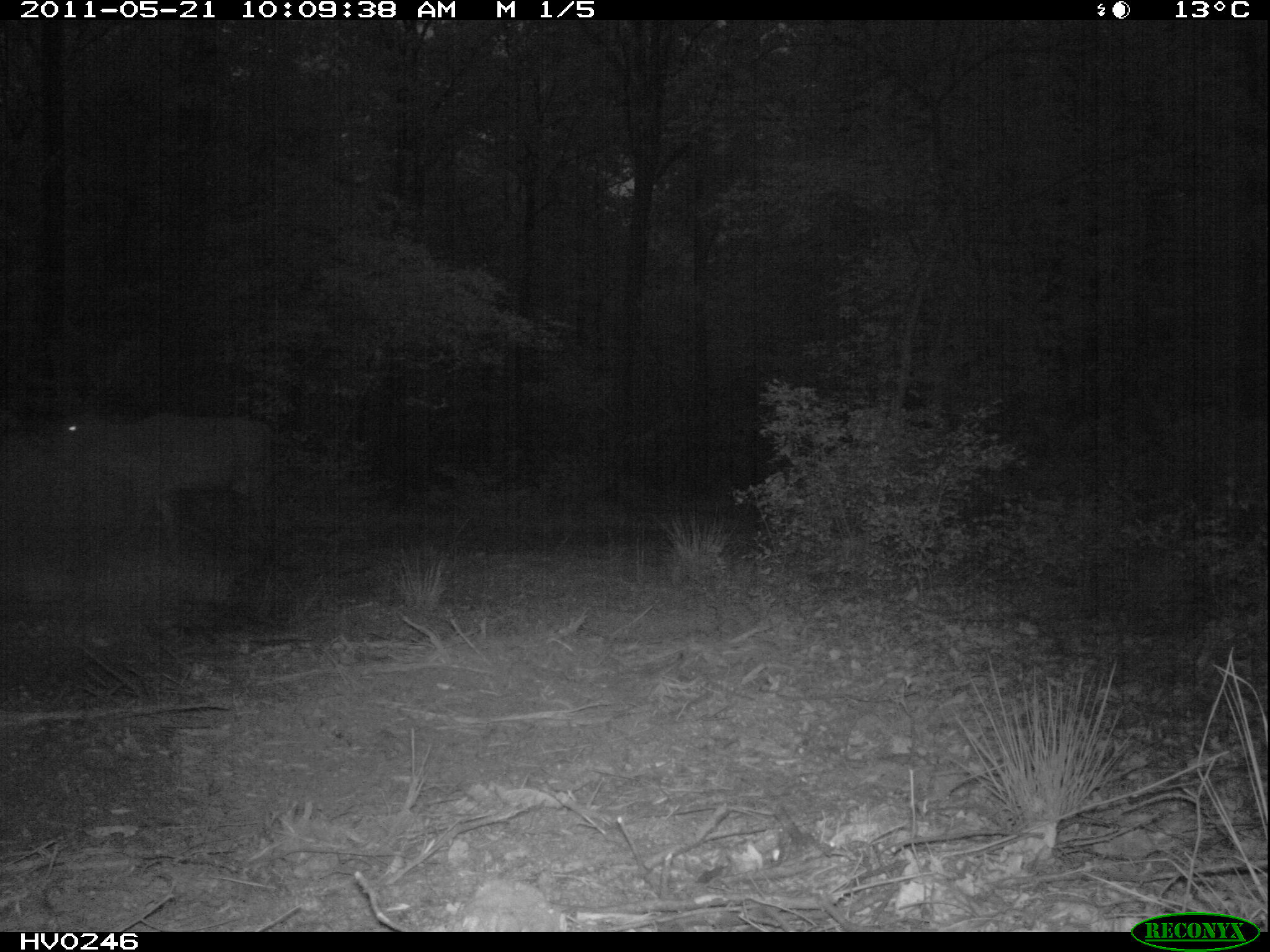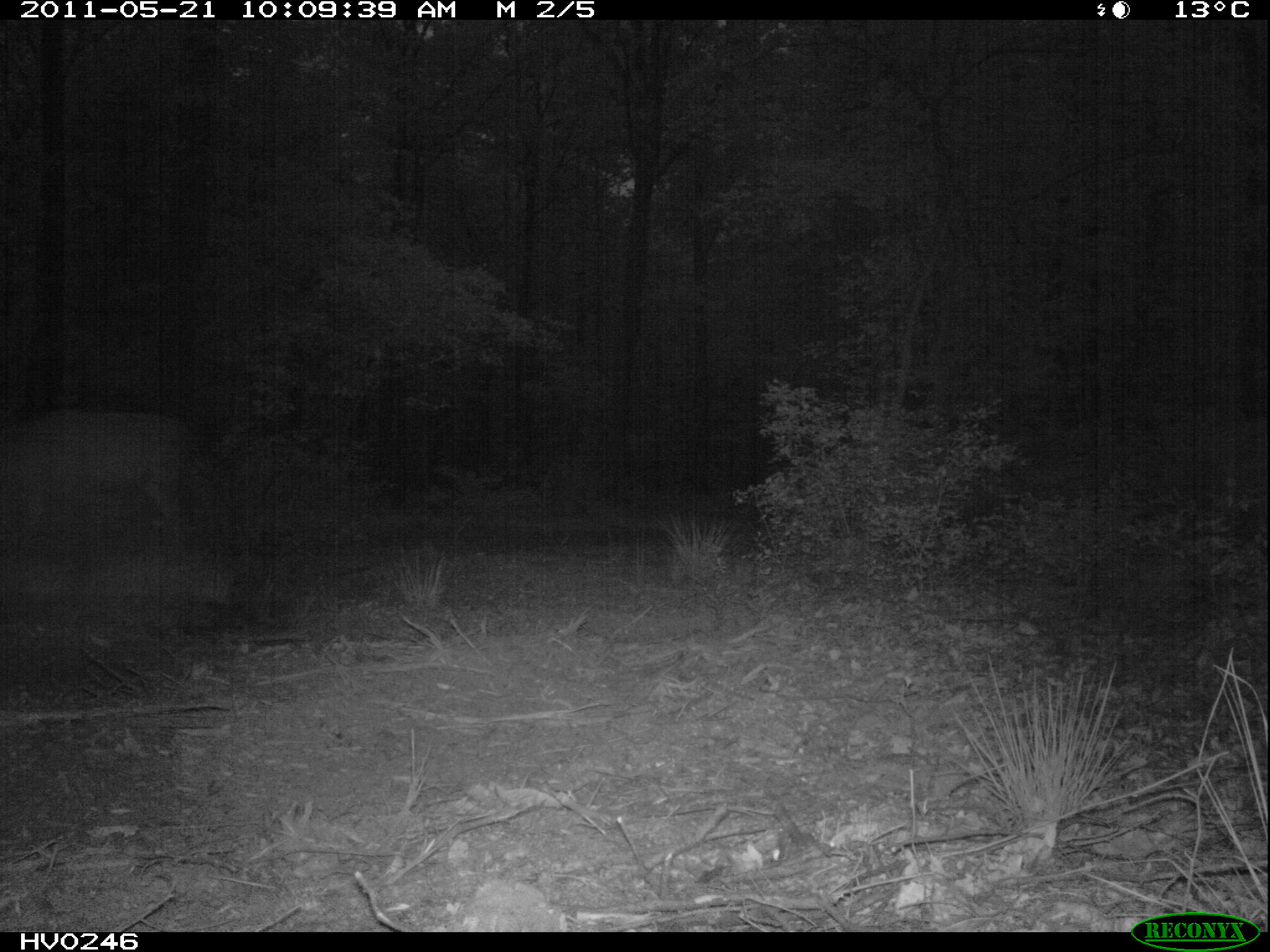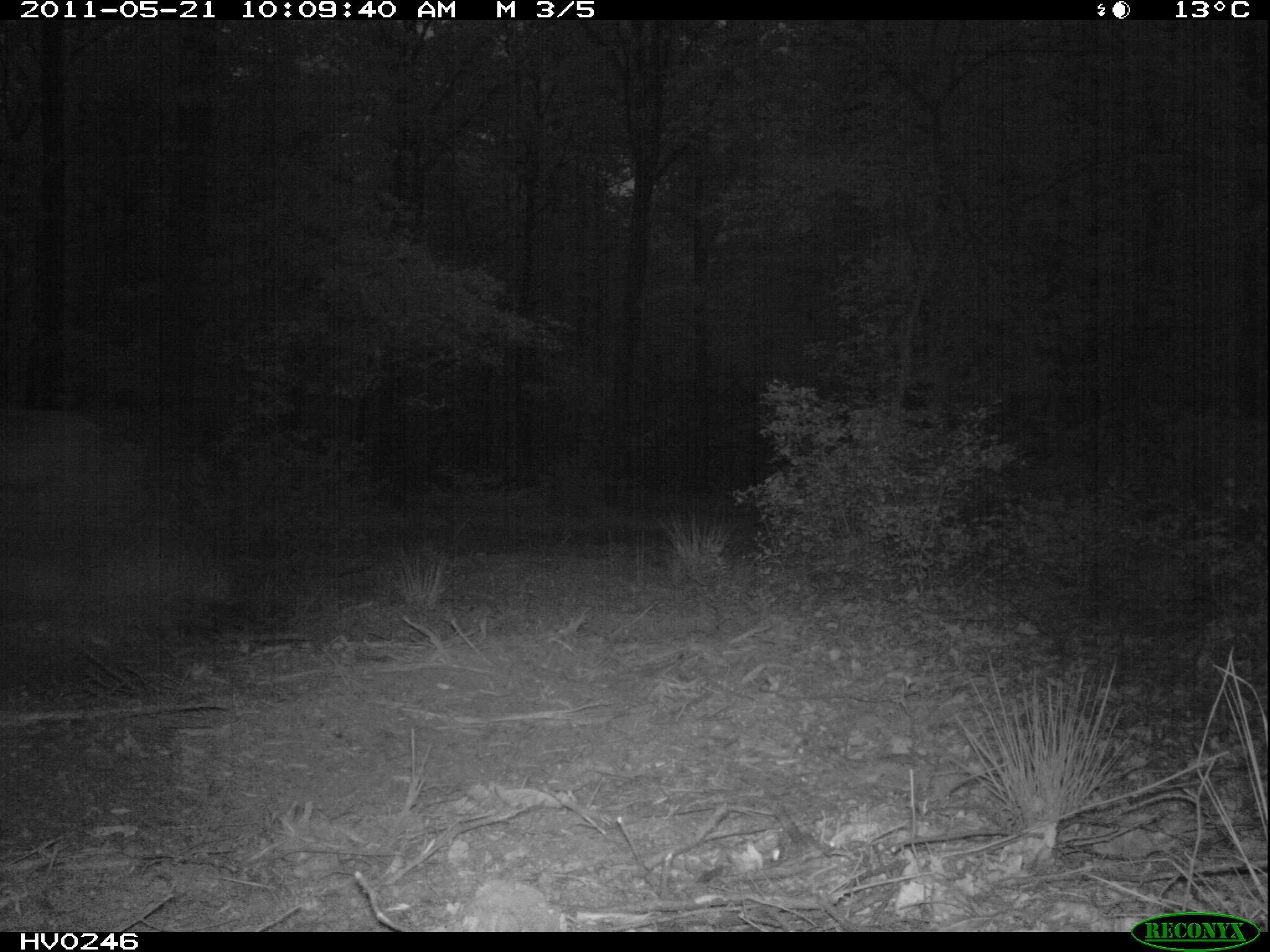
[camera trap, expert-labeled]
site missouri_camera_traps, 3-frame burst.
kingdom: Animalia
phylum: Chordata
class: Mammalia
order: Artiodactyla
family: Cervidae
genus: Cervus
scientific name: Cervus elaphus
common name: red deer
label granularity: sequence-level